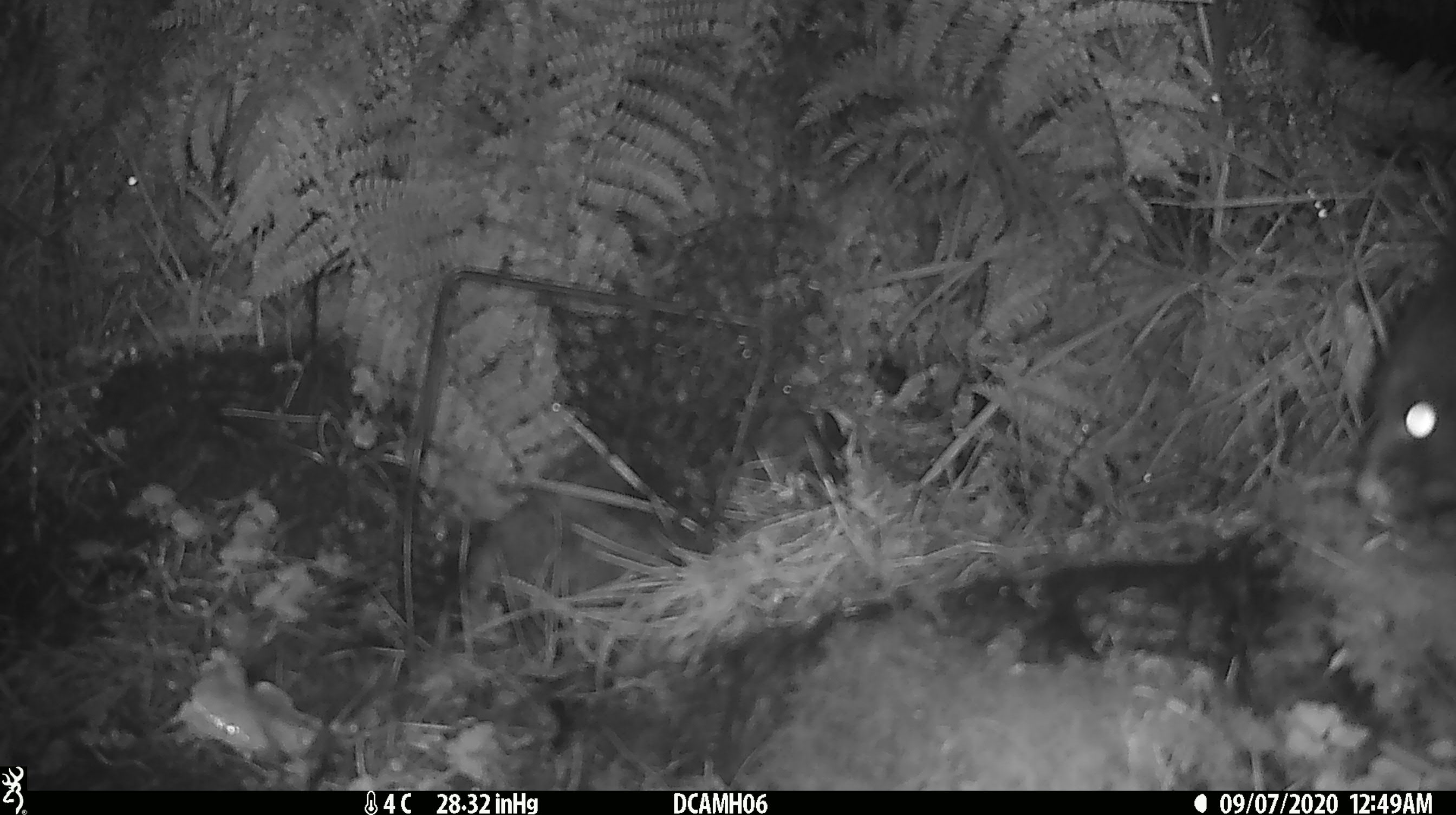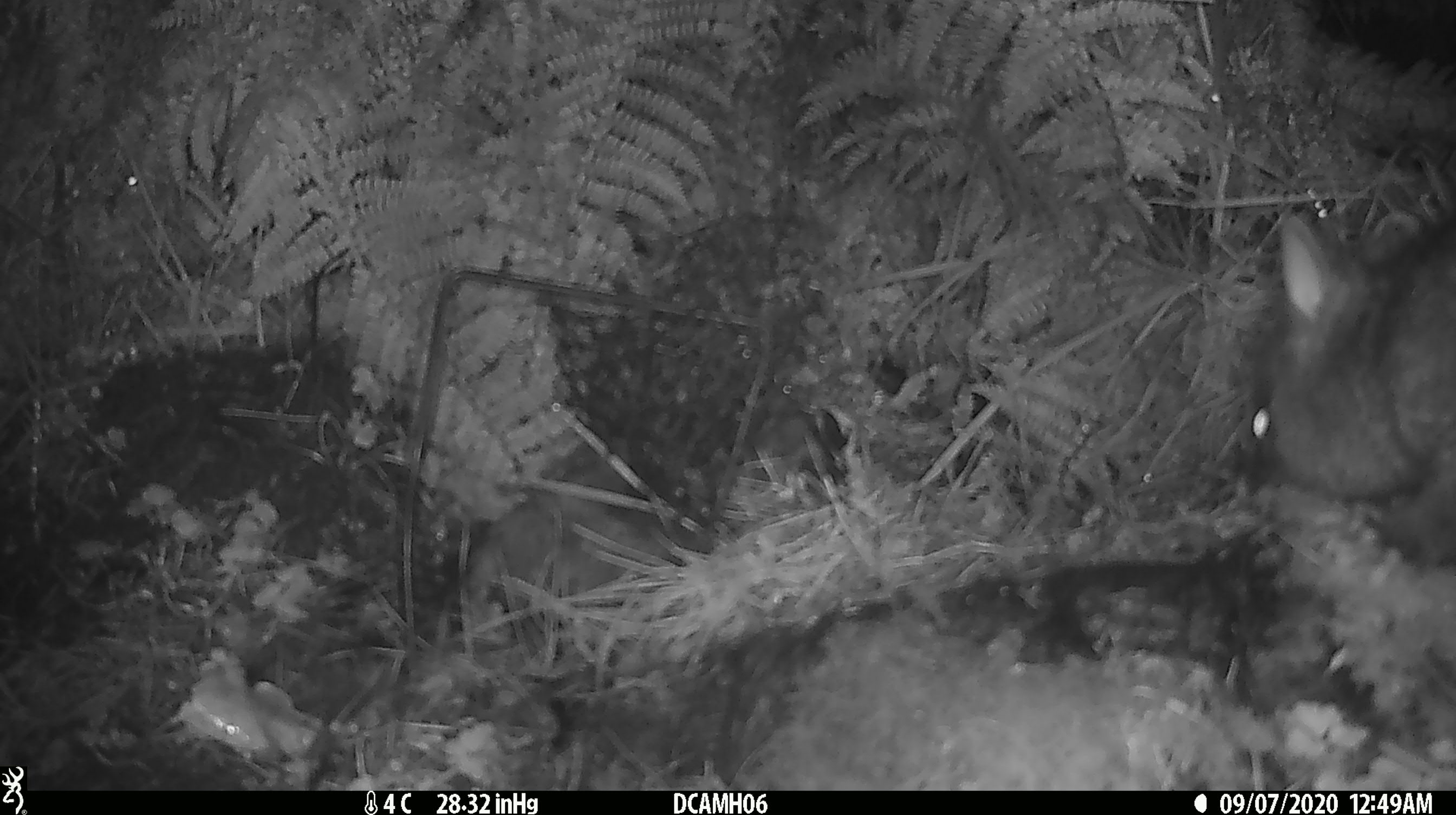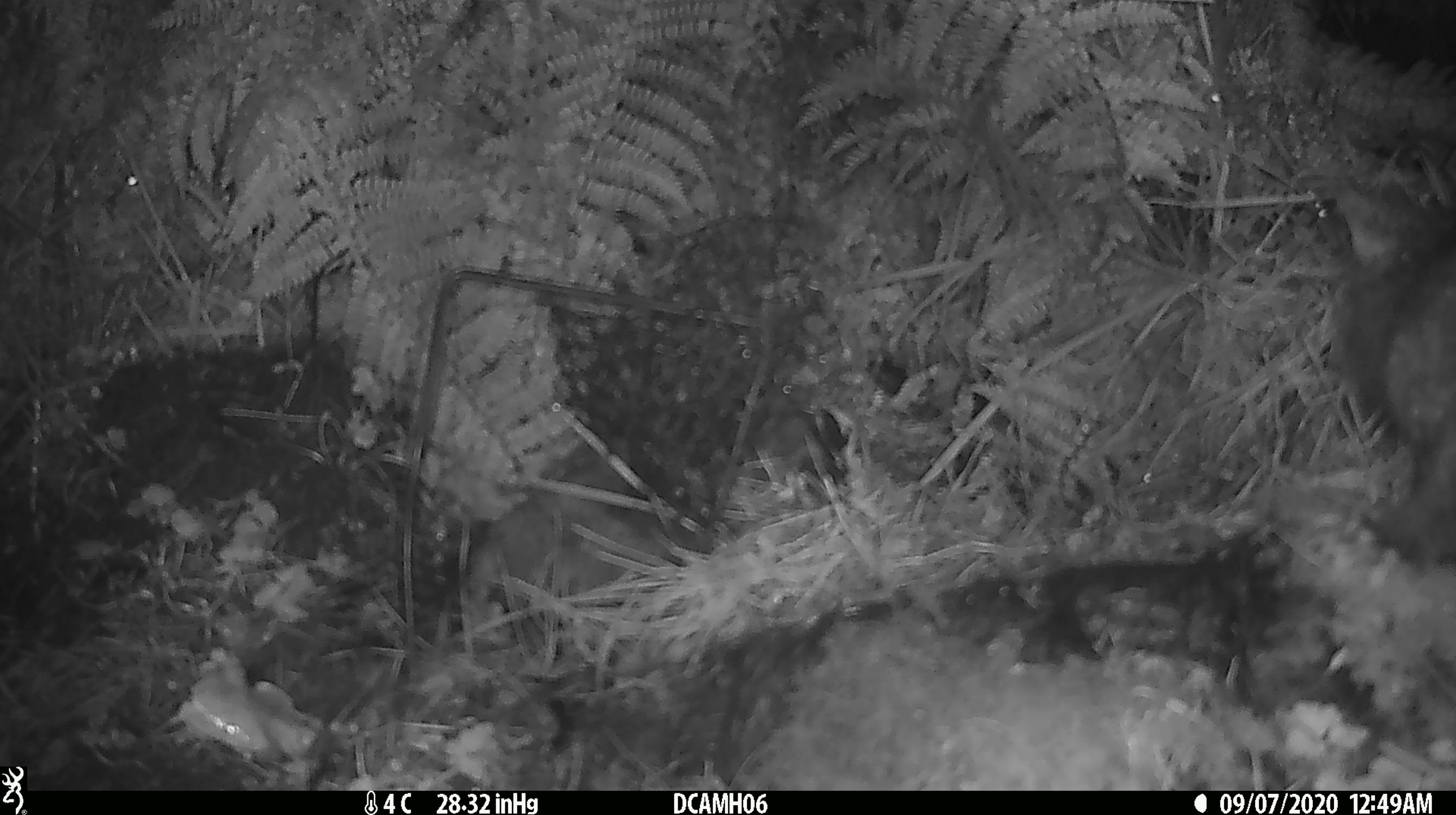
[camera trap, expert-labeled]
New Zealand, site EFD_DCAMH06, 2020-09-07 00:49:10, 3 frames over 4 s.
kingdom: Animalia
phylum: Chordata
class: Mammalia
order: Diprotodontia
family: Phalangeridae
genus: Trichosurus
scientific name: Trichosurus vulpecula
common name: common brushtail possum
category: possum